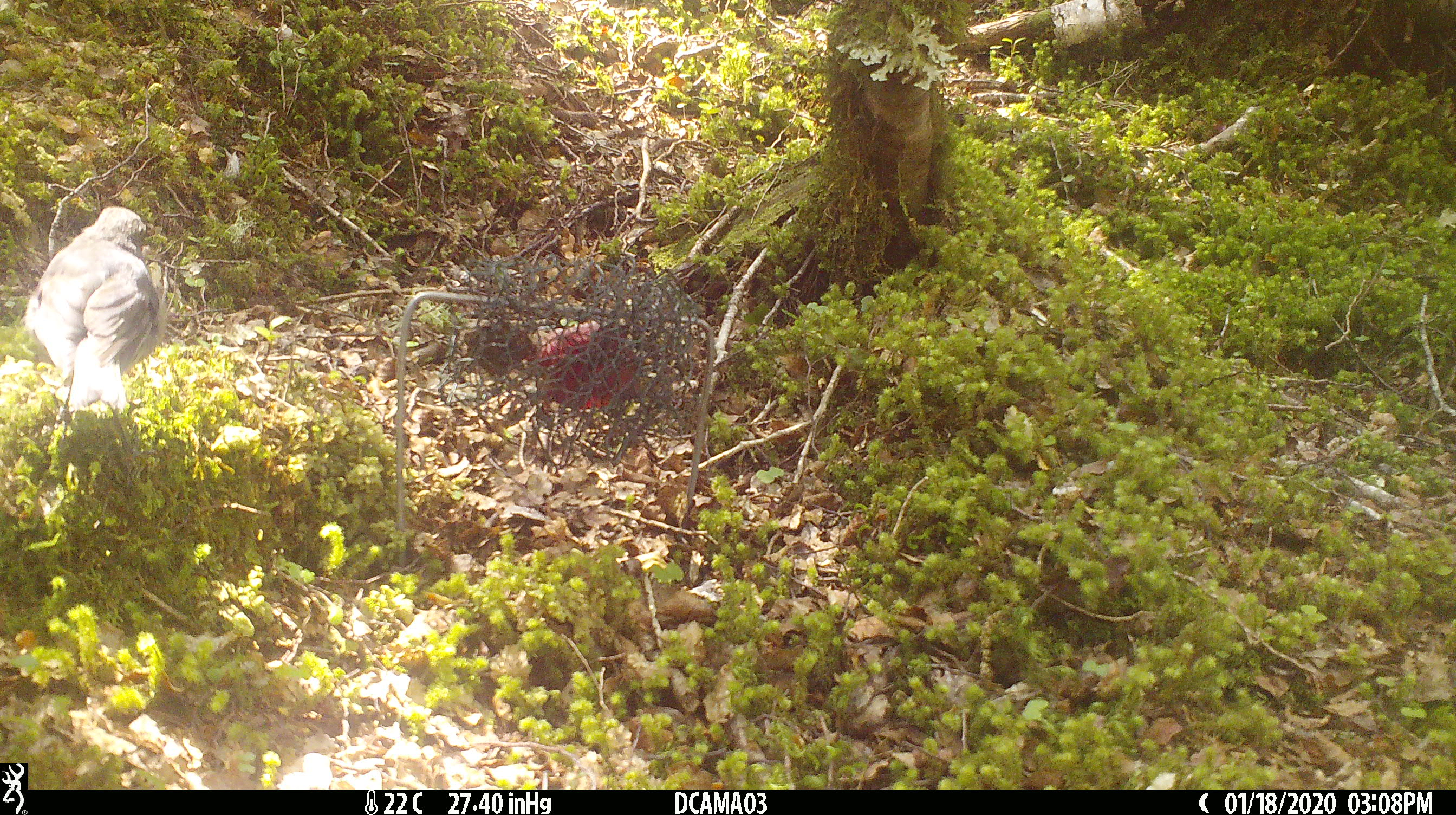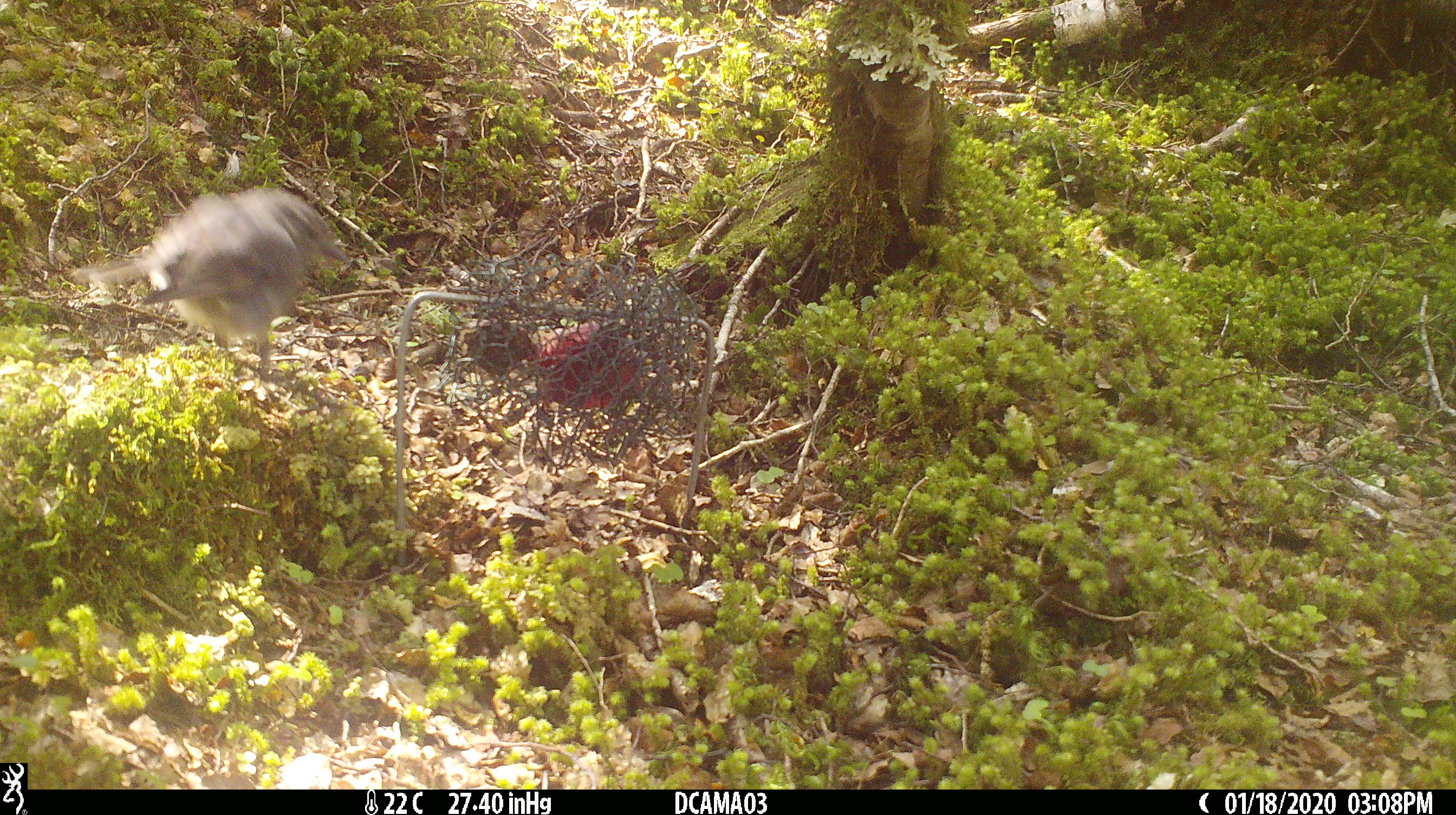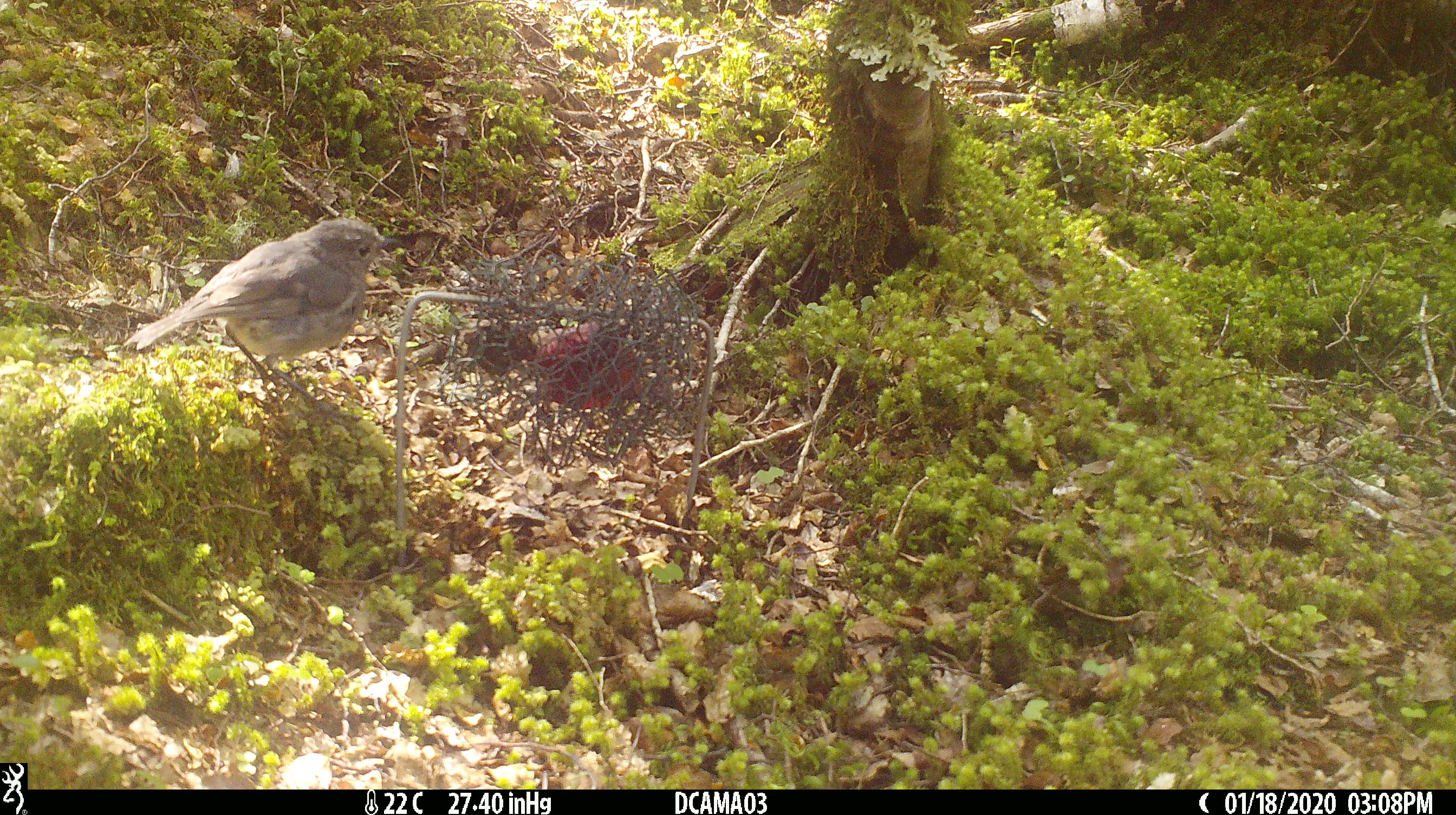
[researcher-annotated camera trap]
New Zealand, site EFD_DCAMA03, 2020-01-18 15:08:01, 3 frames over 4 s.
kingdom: Animalia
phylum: Chordata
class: Aves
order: Passeriformes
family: Petroicidae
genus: Petroica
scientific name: Petroica australis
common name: new zealand robin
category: robin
Robin (new zealand robin) (Petroica australis).